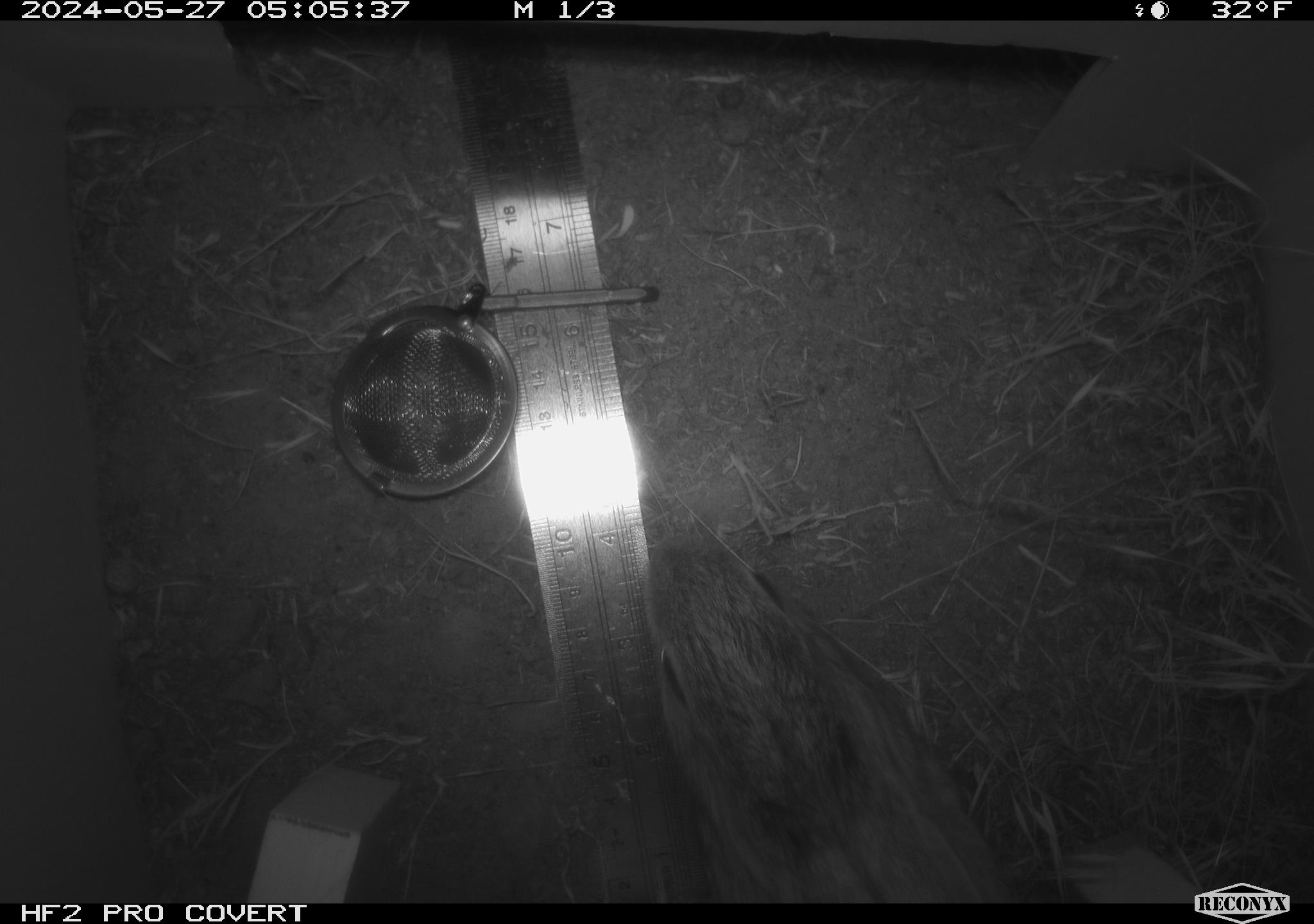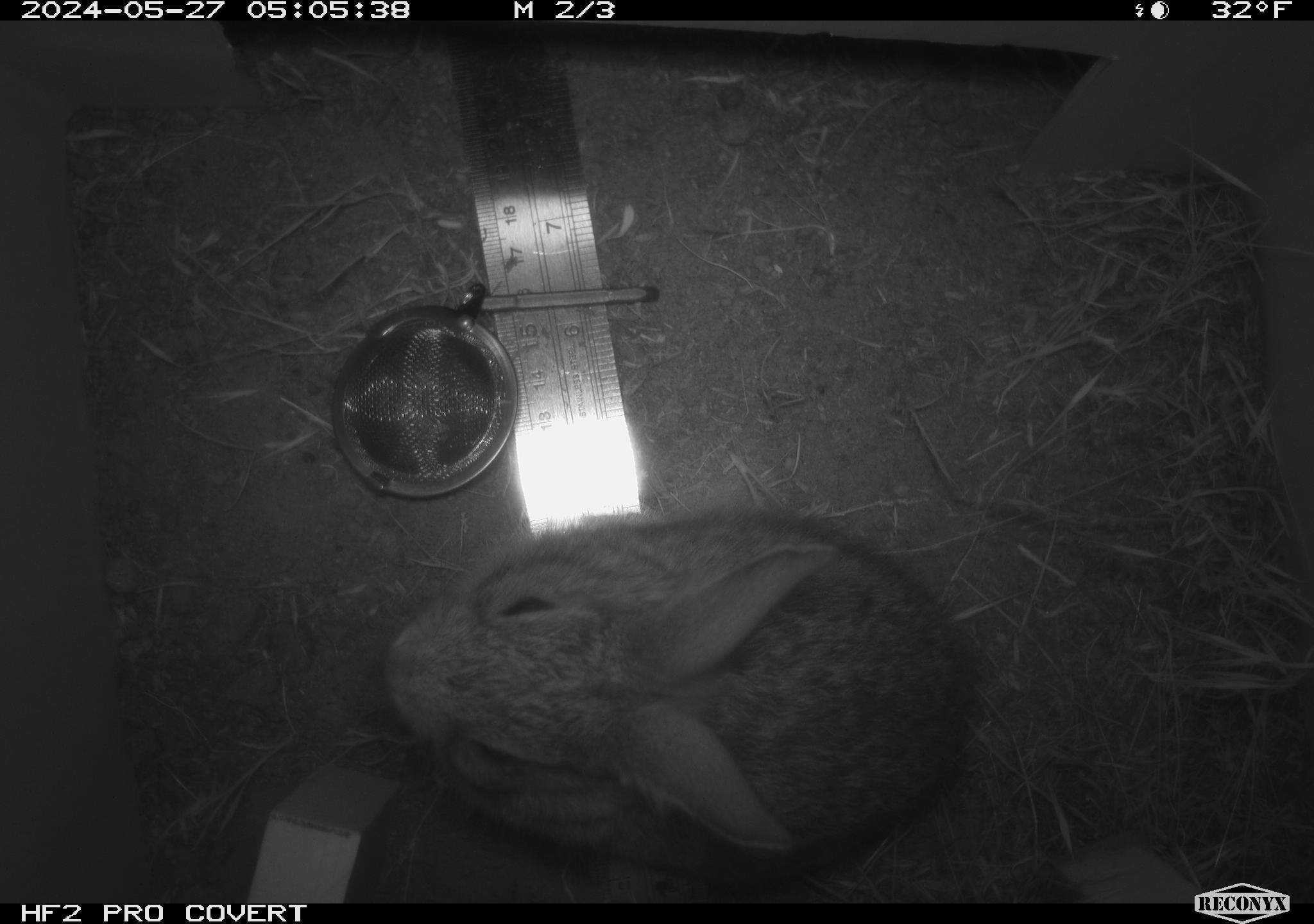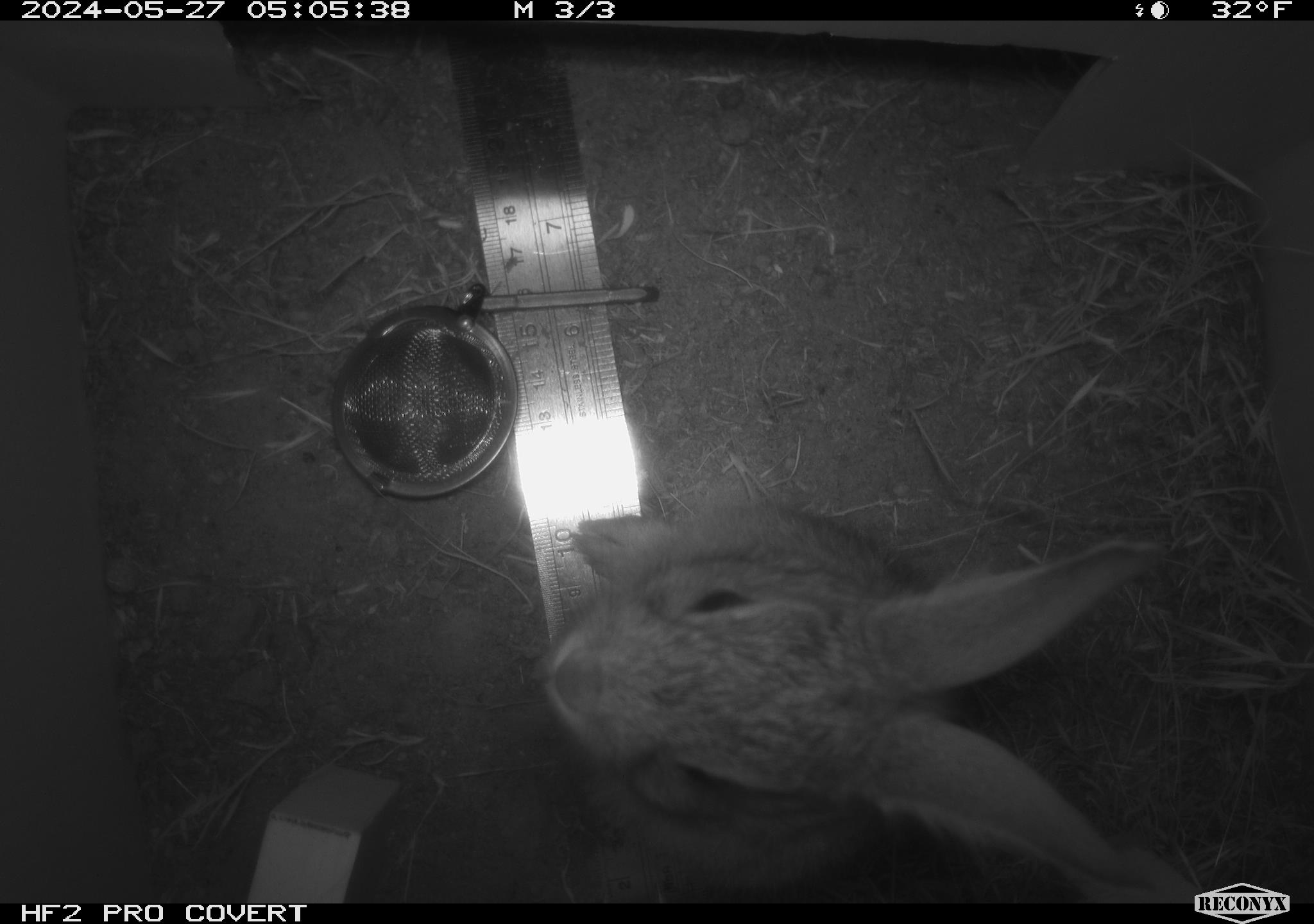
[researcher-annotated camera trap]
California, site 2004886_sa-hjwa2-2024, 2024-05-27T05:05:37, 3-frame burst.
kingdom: Animalia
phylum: Chordata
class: Mammalia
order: Lagomorpha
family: Leporidae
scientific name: Leporidae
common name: rabbit or hare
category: rabbit and hare family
Rabbit and hare family (rabbit or hare) (Leporidae).